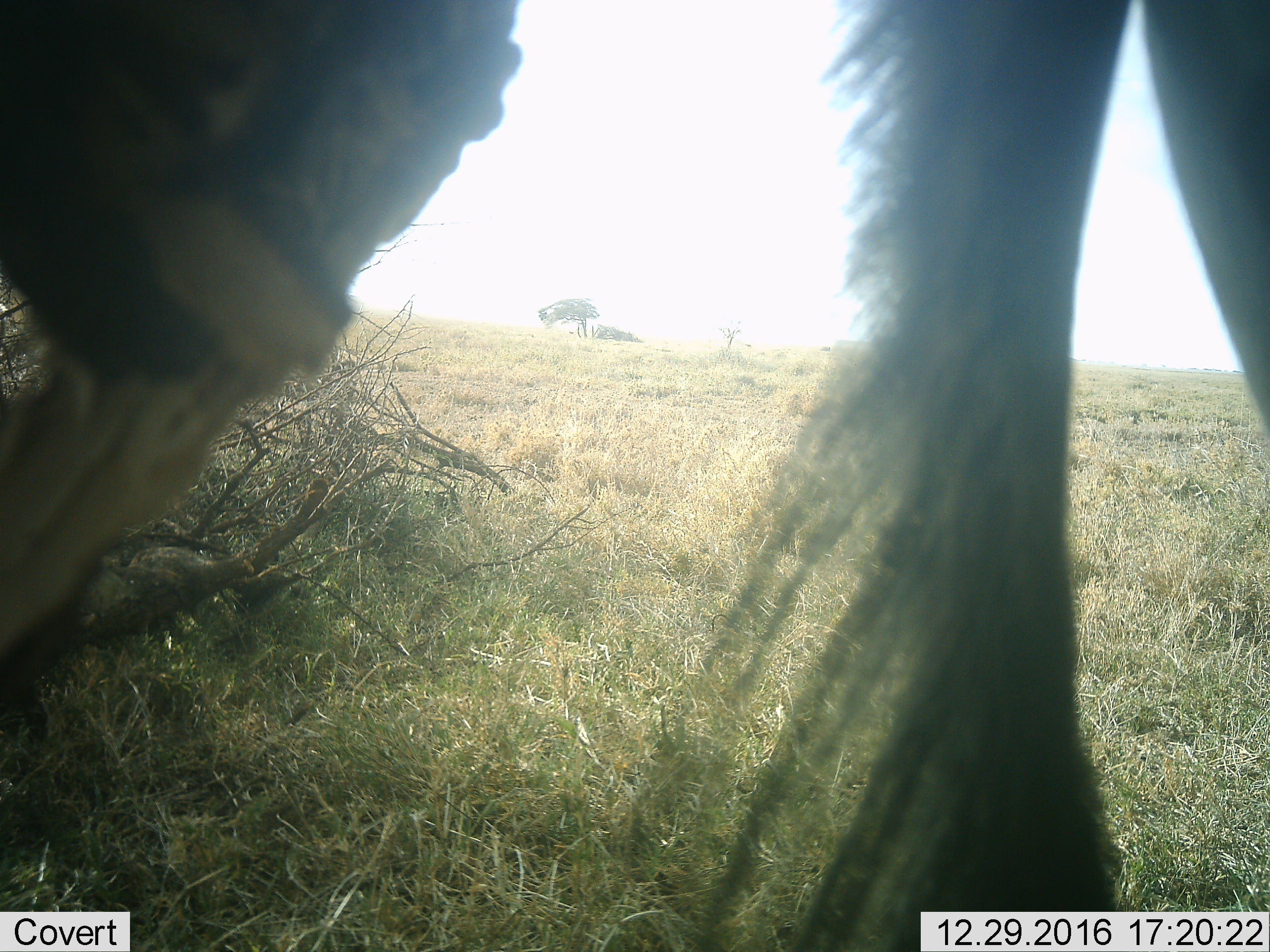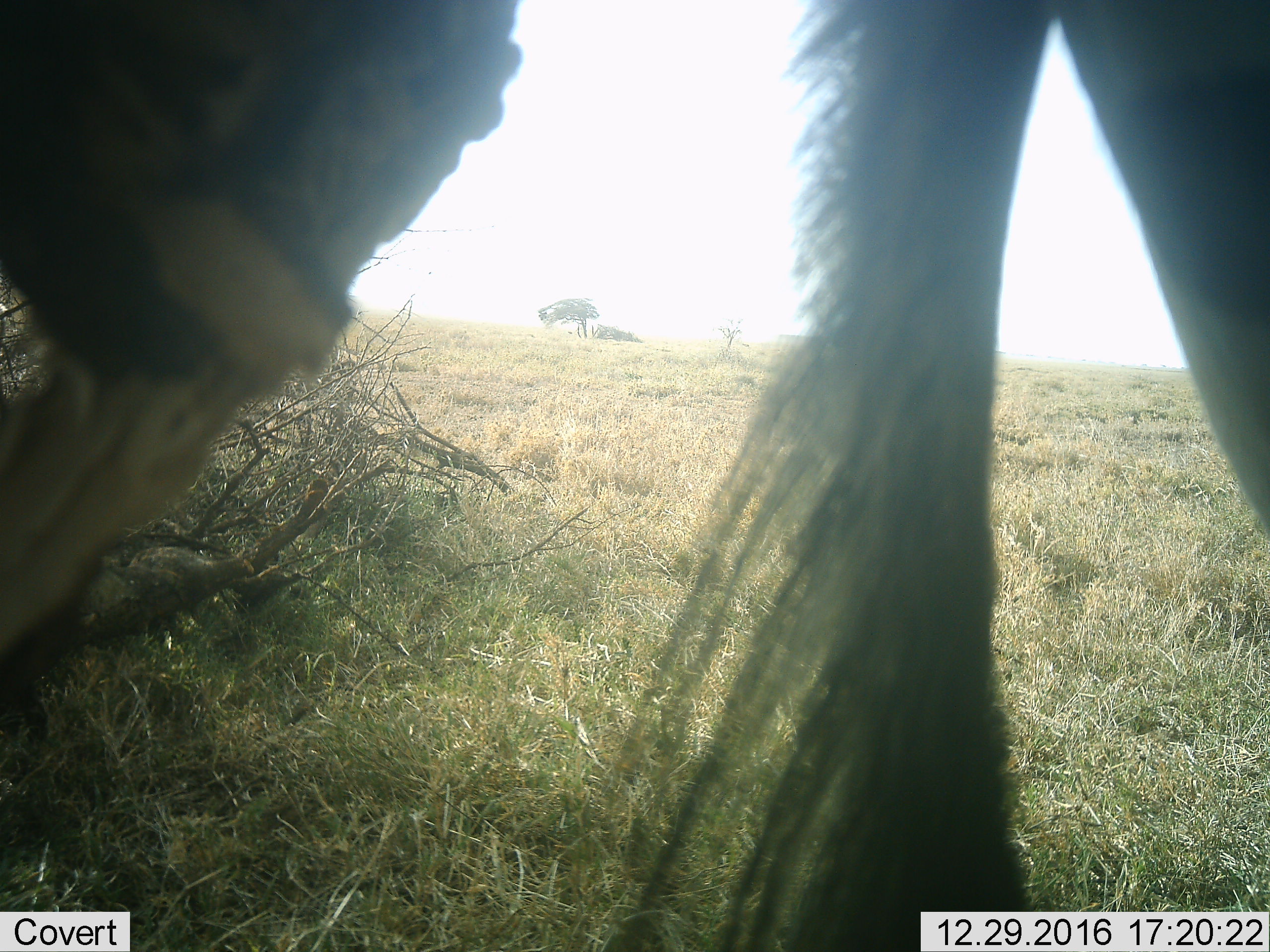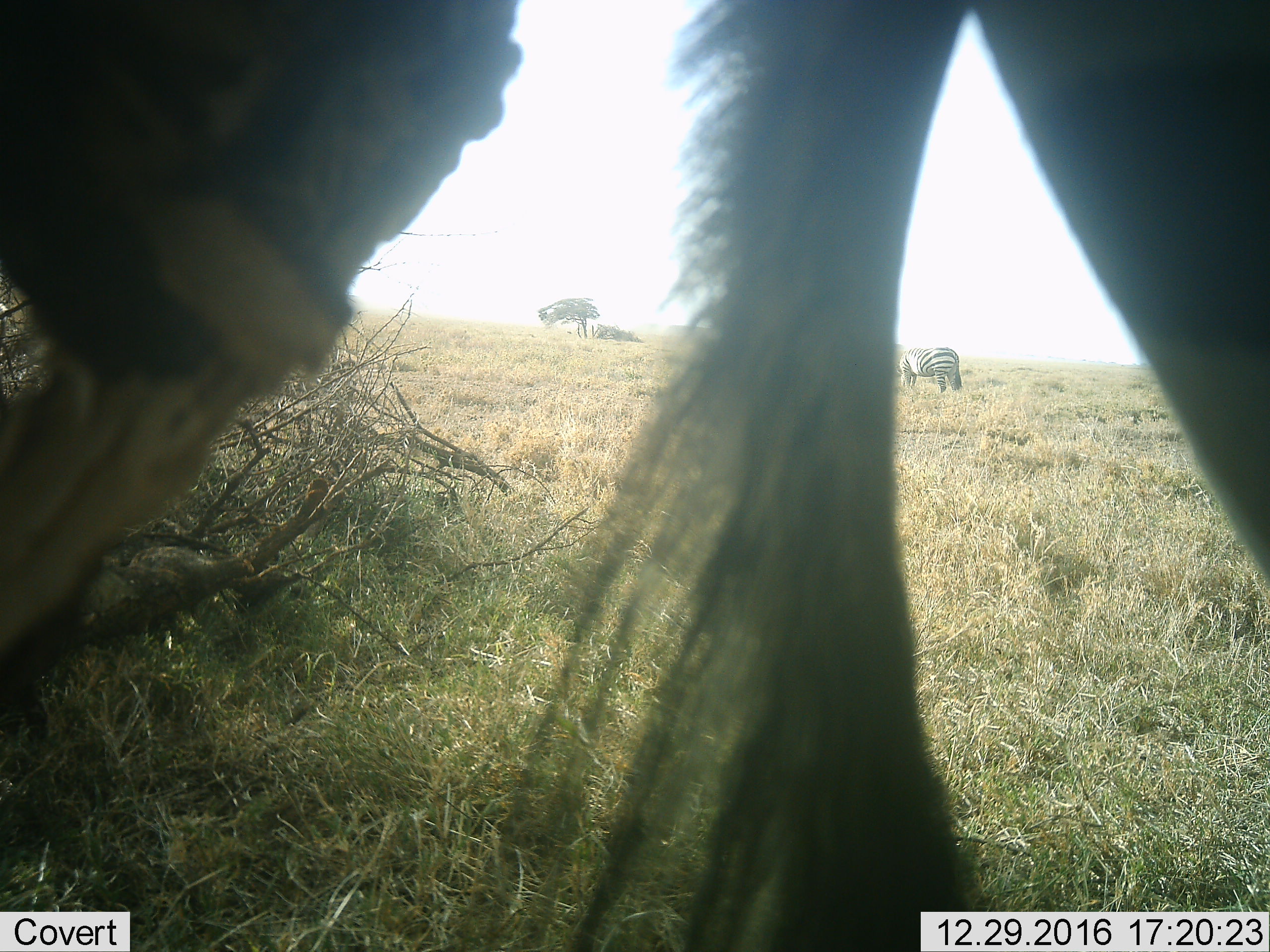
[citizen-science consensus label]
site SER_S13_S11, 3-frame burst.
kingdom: Animalia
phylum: Chordata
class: Mammalia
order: Perissodactyla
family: Equidae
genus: Equus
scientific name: Equus quagga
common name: plains zebra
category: zebraplains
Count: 2.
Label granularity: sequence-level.